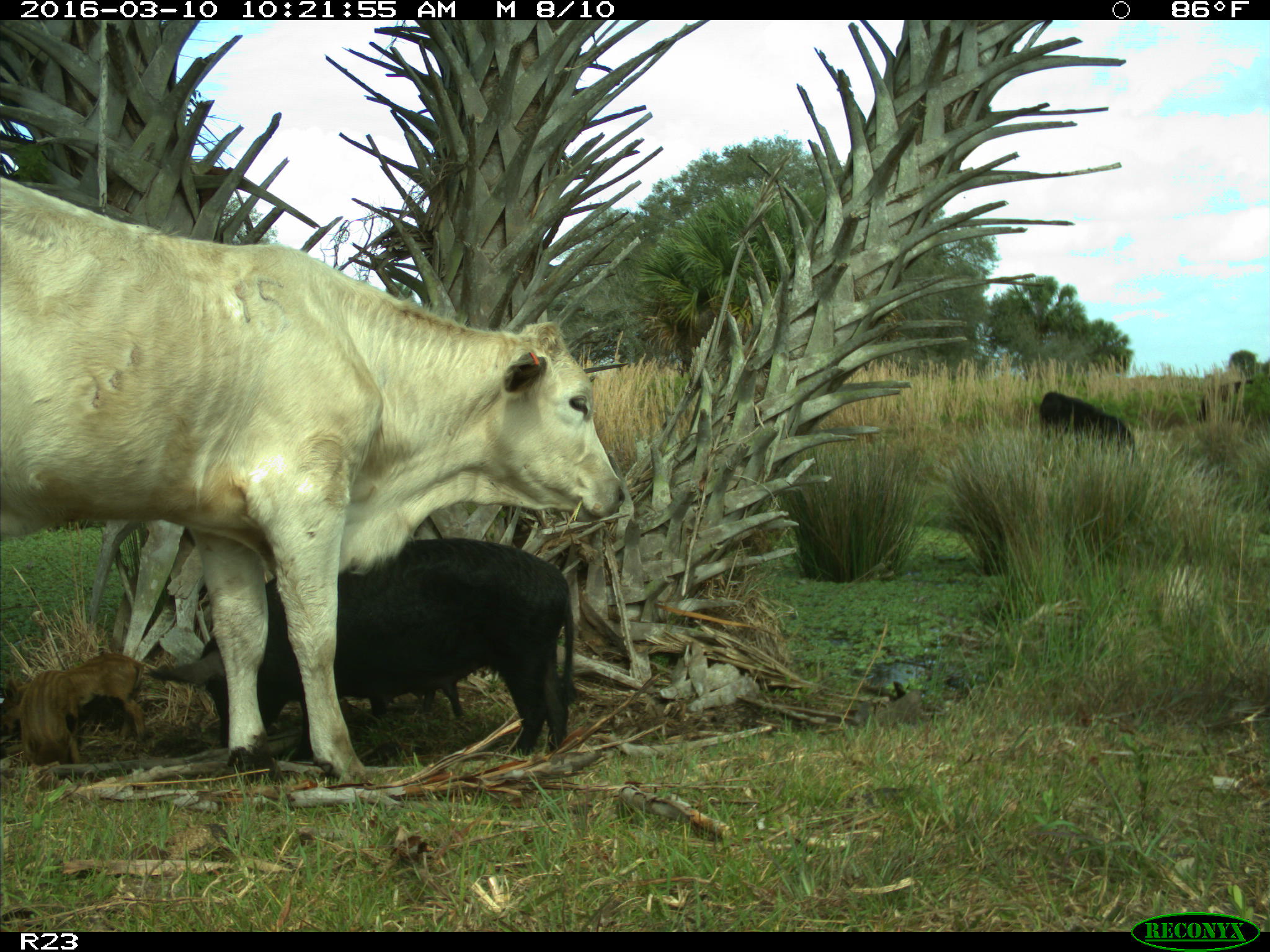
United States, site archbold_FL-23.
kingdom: Animalia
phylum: Chordata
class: Mammalia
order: Artiodactyla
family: Suidae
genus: Sus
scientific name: Sus scrofa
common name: wild boar